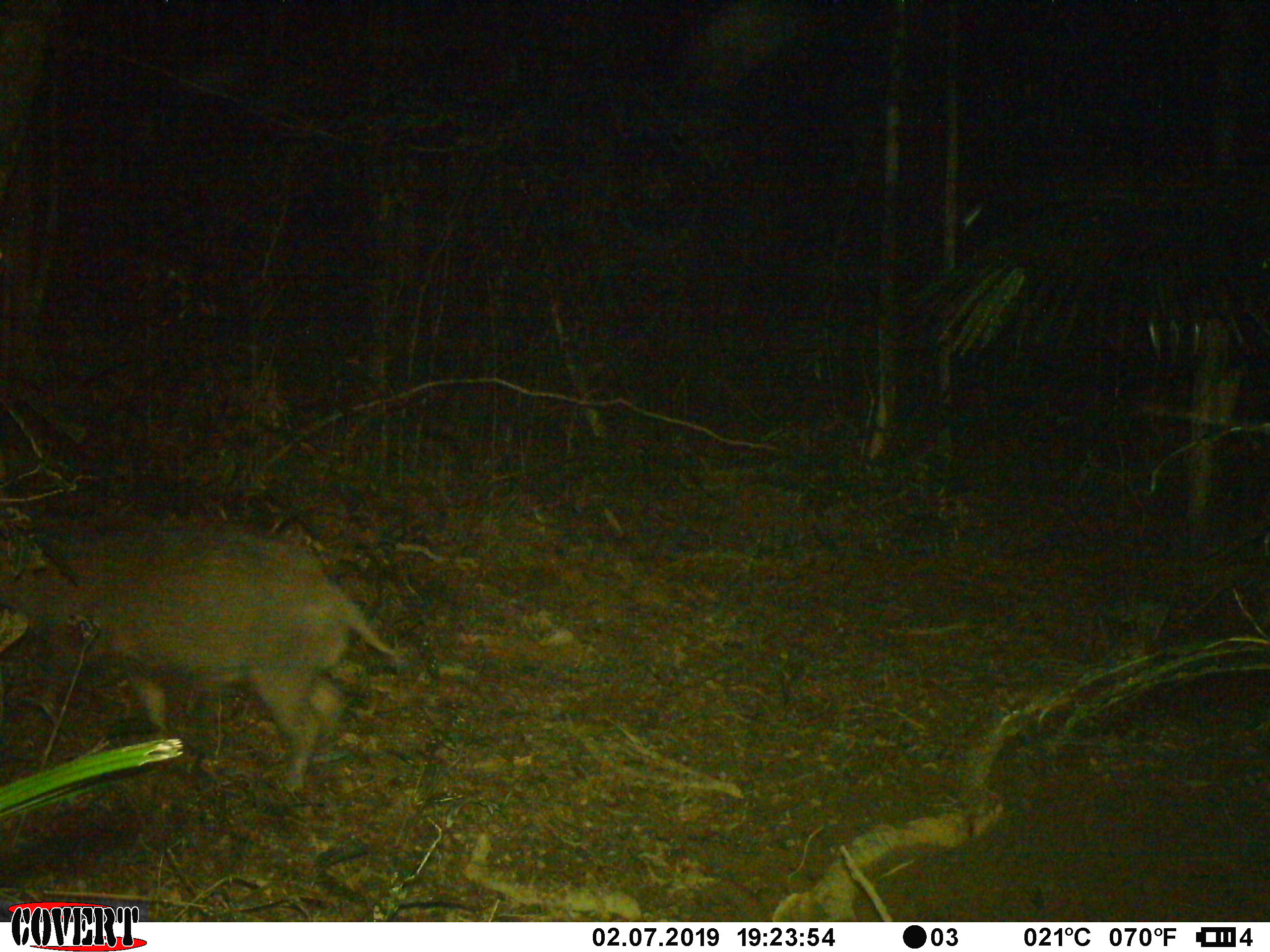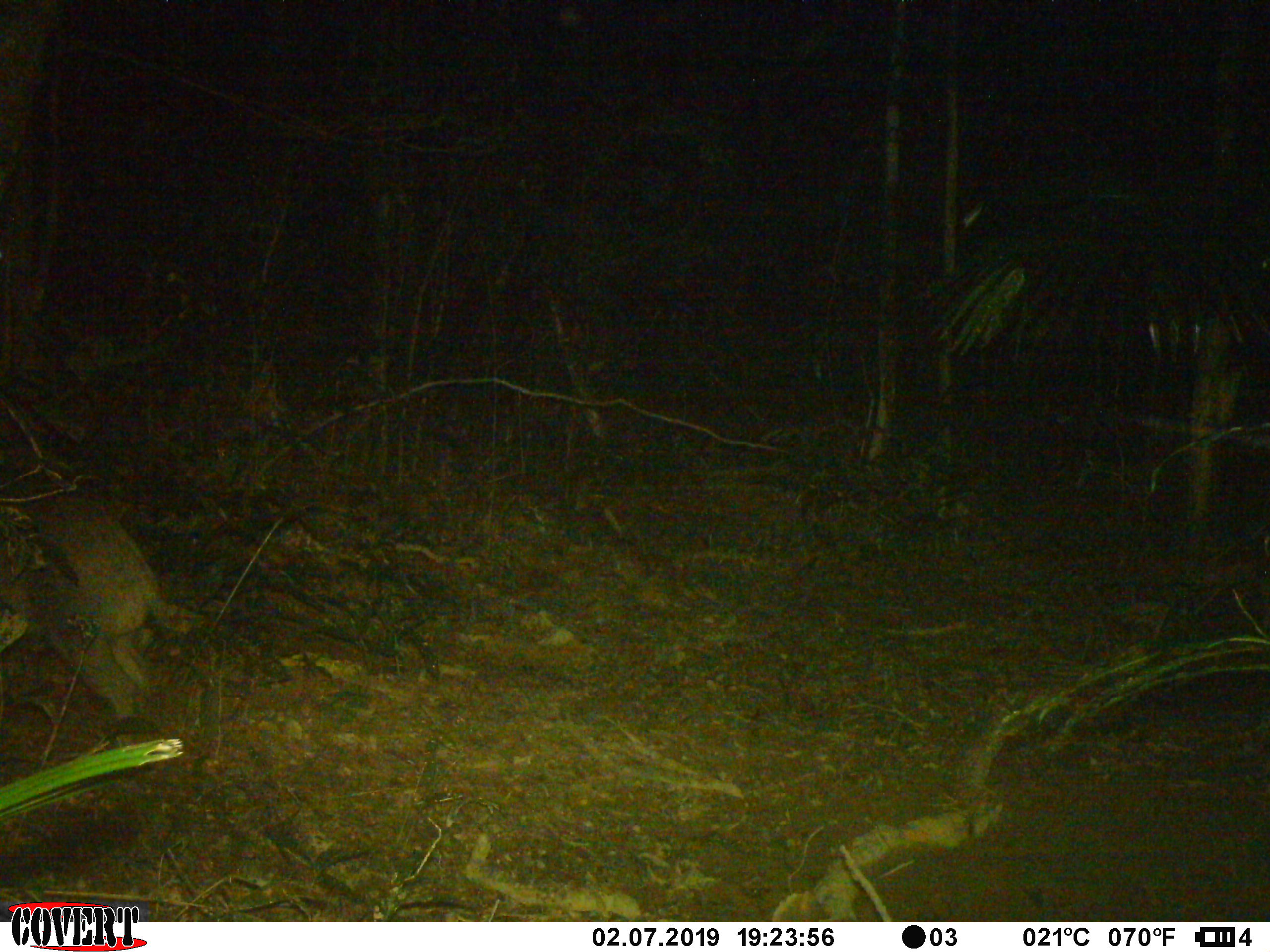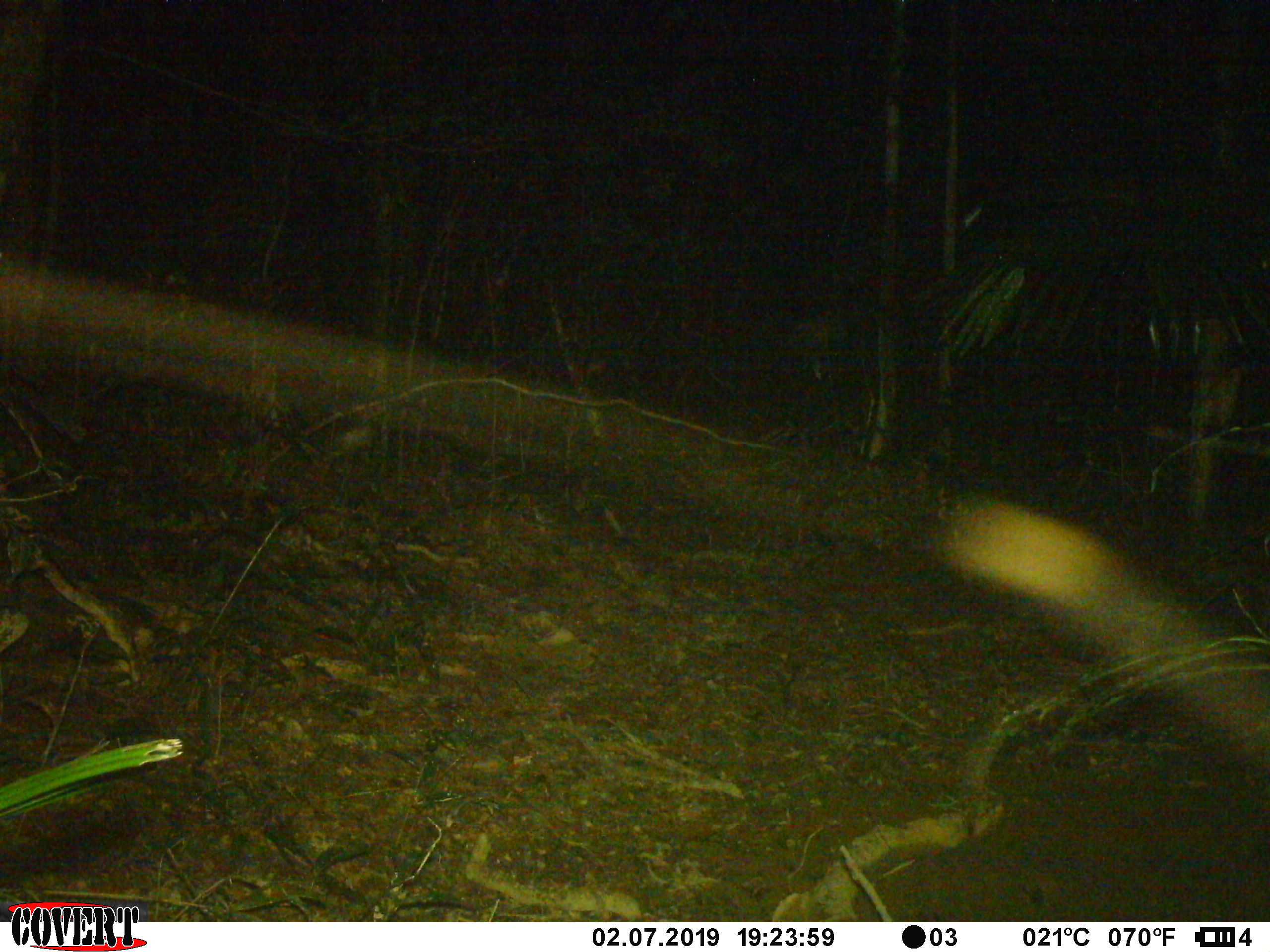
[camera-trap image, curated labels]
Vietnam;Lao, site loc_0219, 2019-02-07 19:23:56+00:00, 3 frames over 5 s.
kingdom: Animalia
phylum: Chordata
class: Mammalia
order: Artiodactyla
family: Suidae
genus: Sus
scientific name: Sus scrofa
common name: eurasian wild pig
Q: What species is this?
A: Eurasian wild pig (Sus scrofa).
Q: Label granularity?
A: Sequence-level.